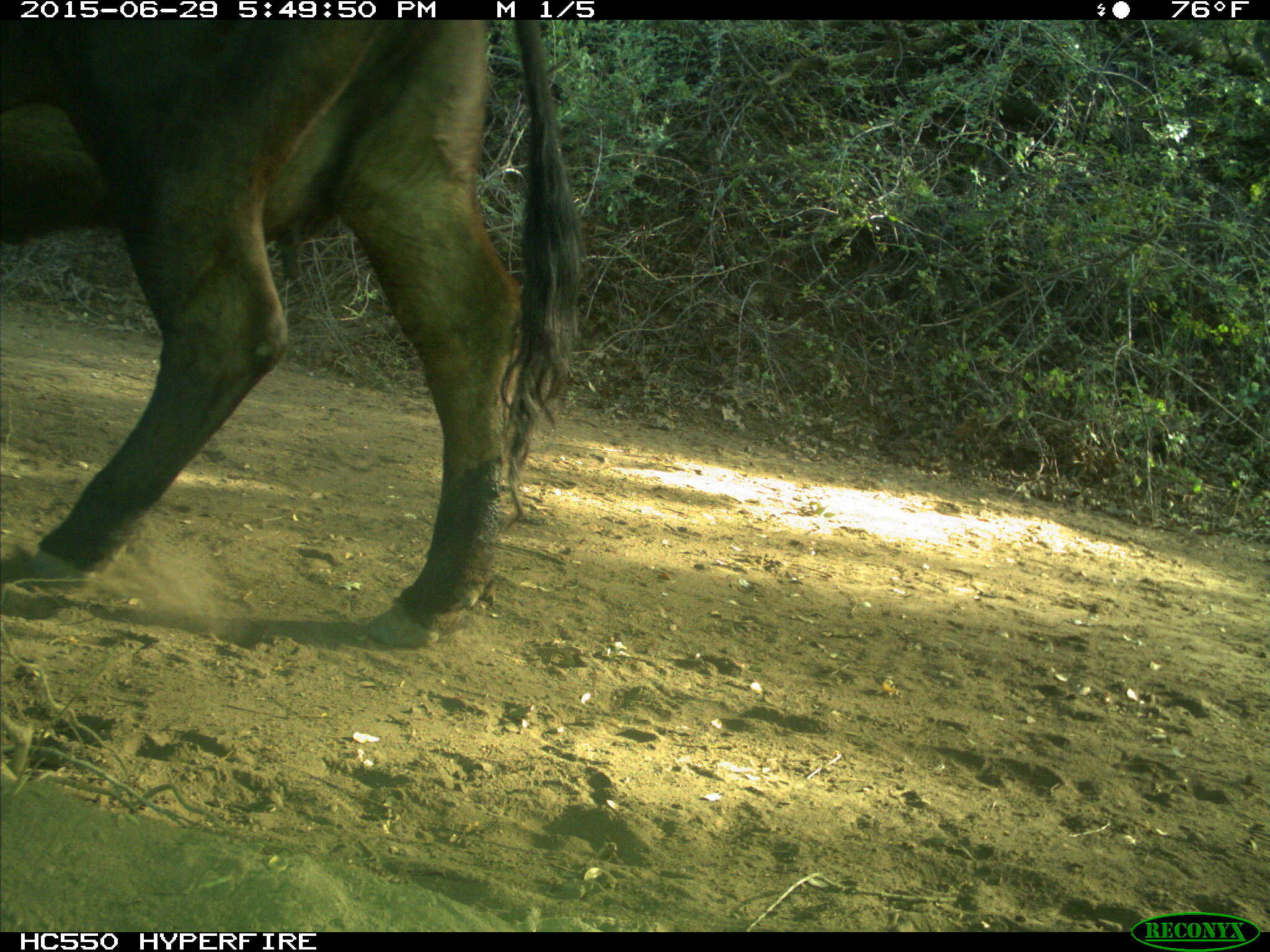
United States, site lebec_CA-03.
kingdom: Animalia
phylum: Chordata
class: Mammalia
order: Artiodactyla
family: Bovidae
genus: Bos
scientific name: Bos taurus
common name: domestic cow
Bos taurus (domestic cow).